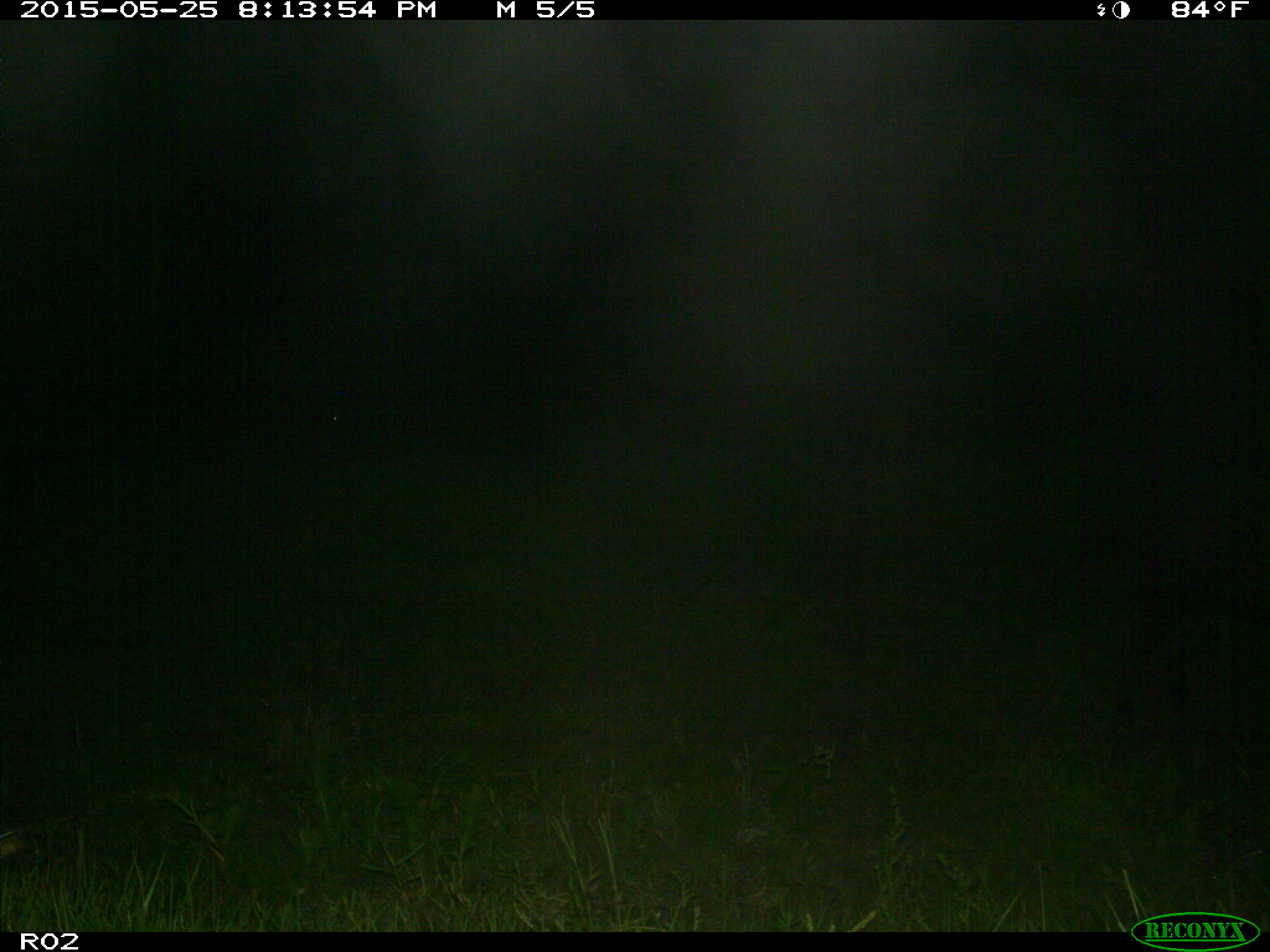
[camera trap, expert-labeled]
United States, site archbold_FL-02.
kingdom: Animalia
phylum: Chordata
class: Mammalia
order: Artiodactyla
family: Bovidae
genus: Bos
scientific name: Bos taurus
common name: domestic cow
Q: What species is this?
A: Bos taurus (domestic cow).